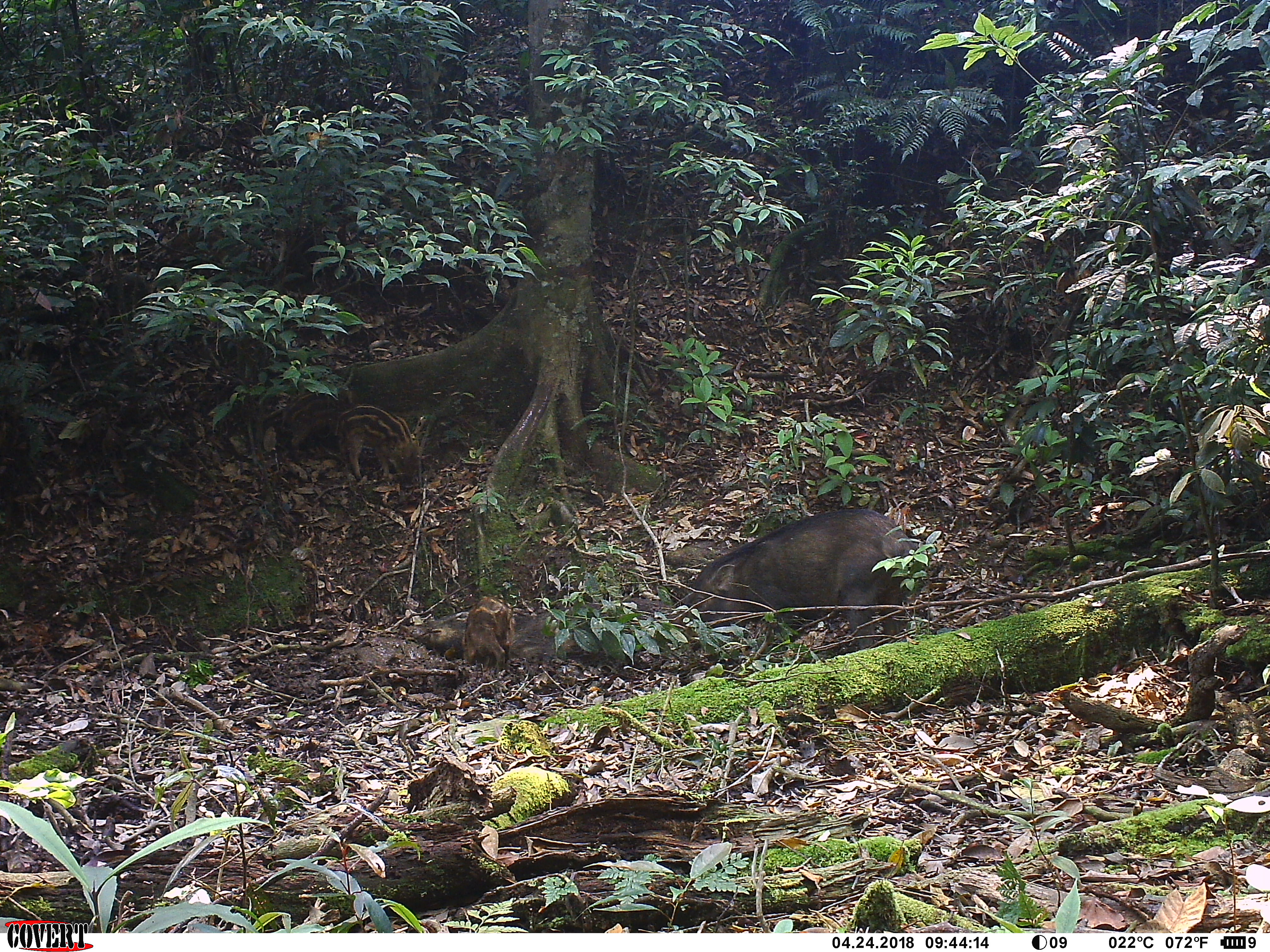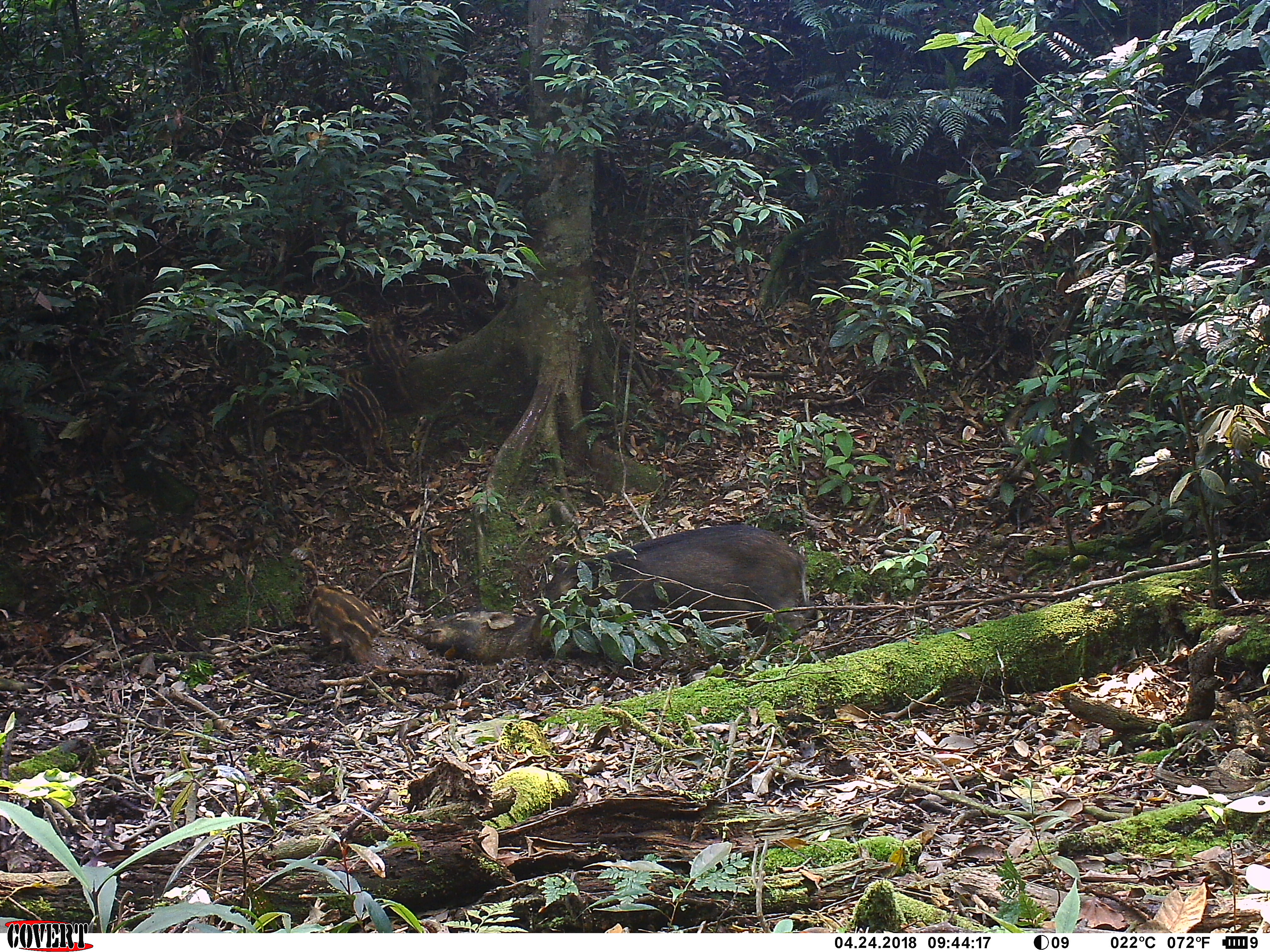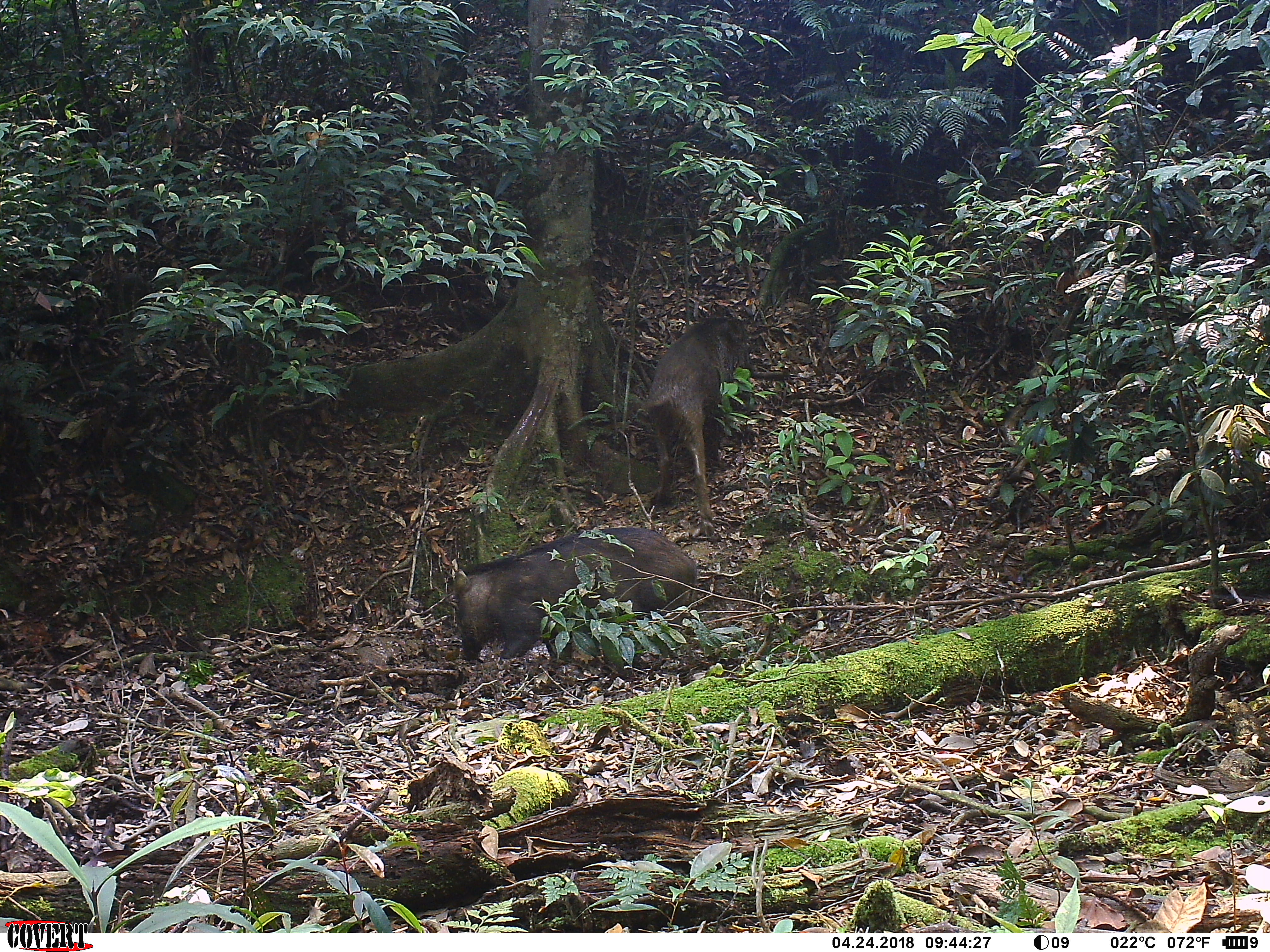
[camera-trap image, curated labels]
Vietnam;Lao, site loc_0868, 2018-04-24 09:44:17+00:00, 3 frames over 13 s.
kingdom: Animalia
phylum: Chordata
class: Mammalia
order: Artiodactyla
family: Suidae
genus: Sus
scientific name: Sus scrofa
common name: eurasian wild pig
Eurasian wild pig (Sus scrofa). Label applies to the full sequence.